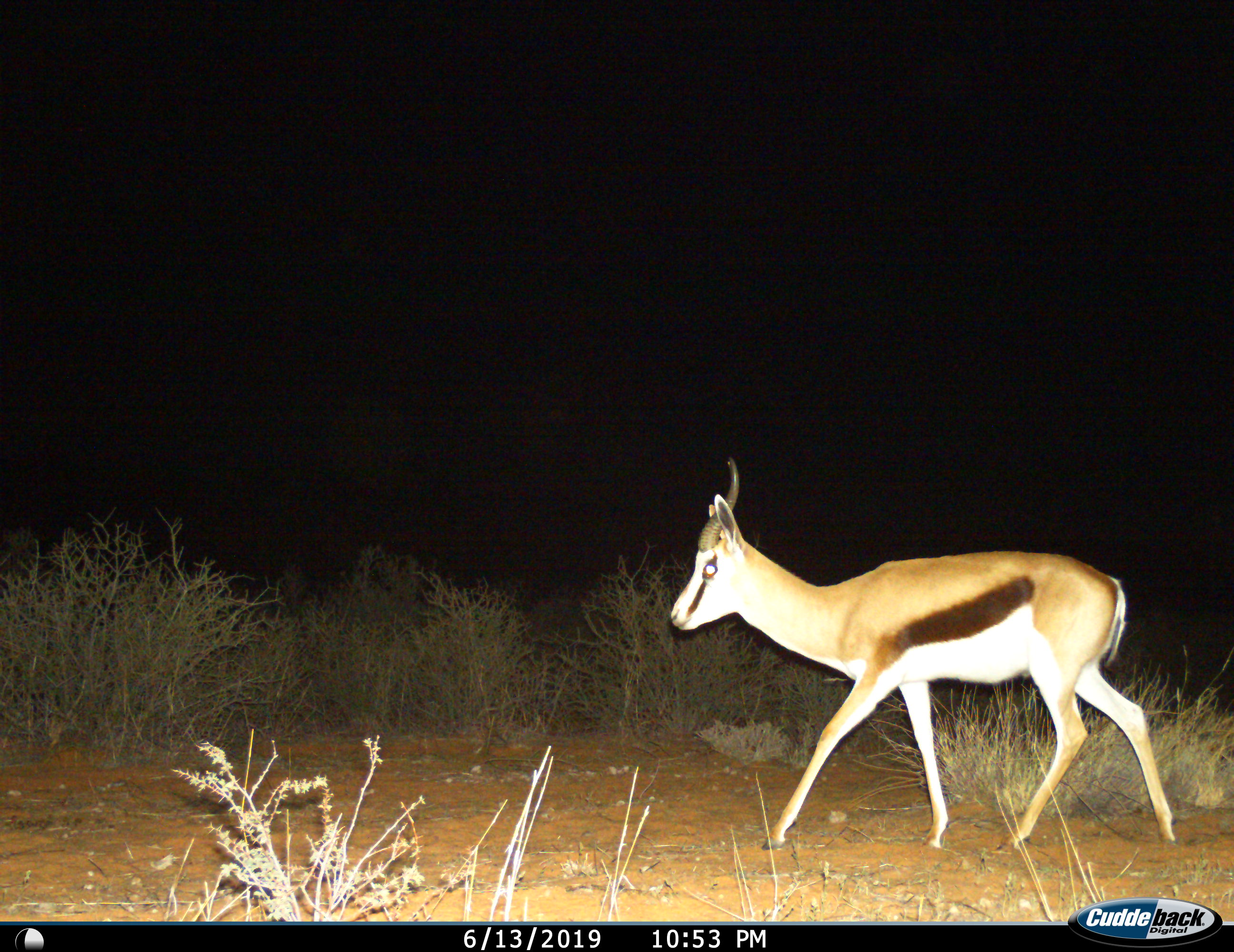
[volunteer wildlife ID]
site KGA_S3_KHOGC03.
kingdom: Animalia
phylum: Chordata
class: Mammalia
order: Artiodactyla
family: Bovidae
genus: Antidorcas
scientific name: Antidorcas marsupialis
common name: springbok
Springbok (Antidorcas marsupialis), count 1. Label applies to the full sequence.